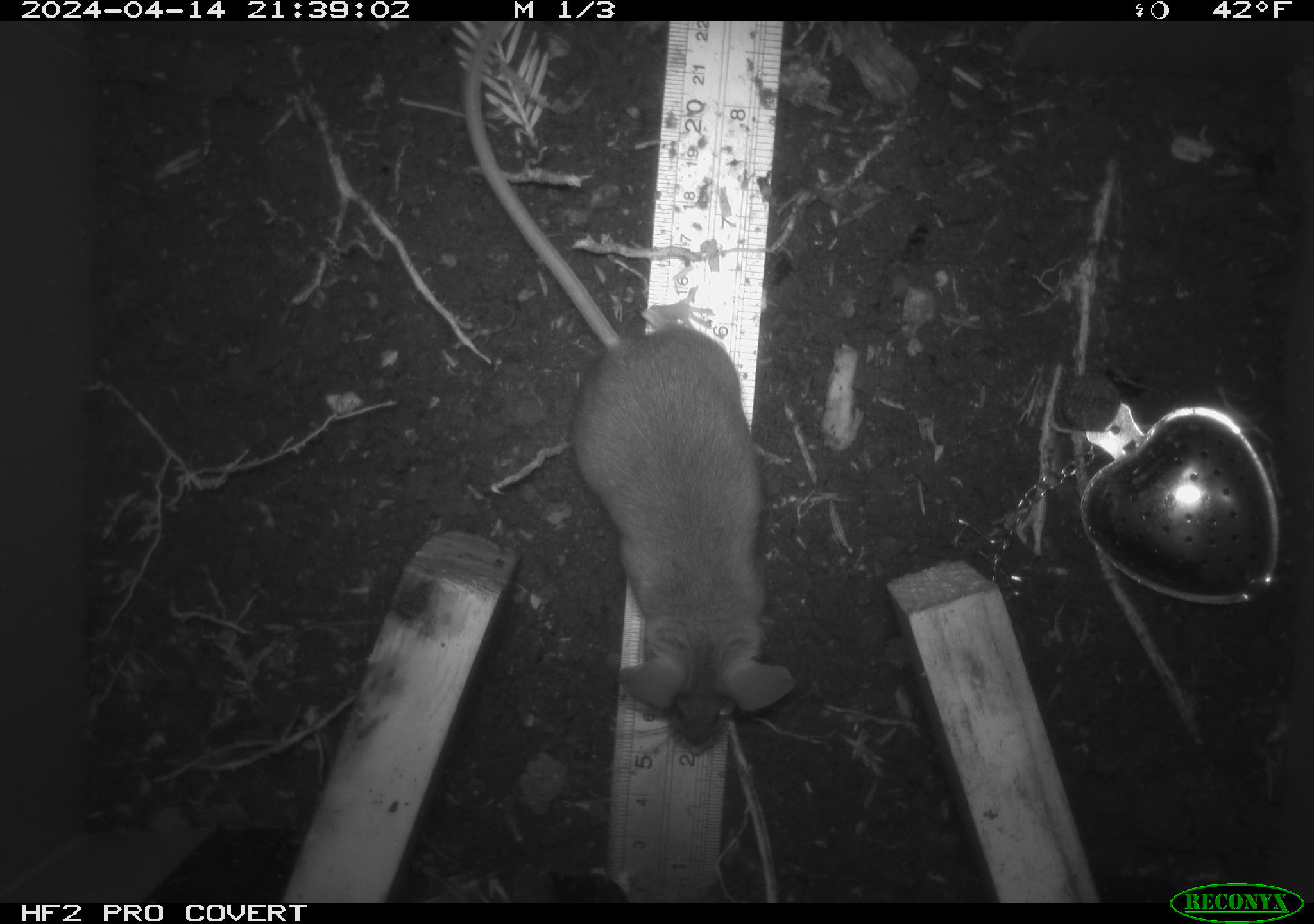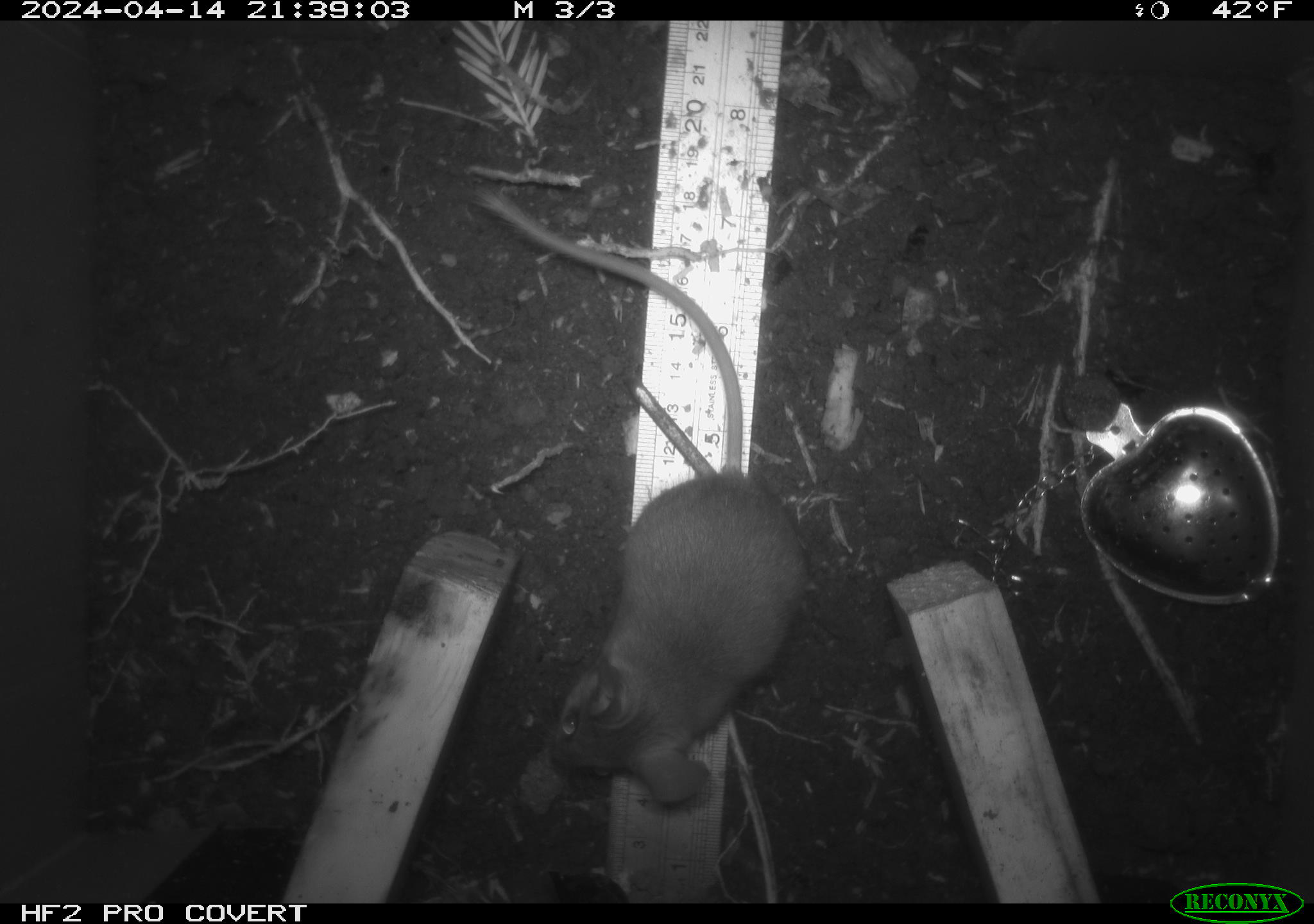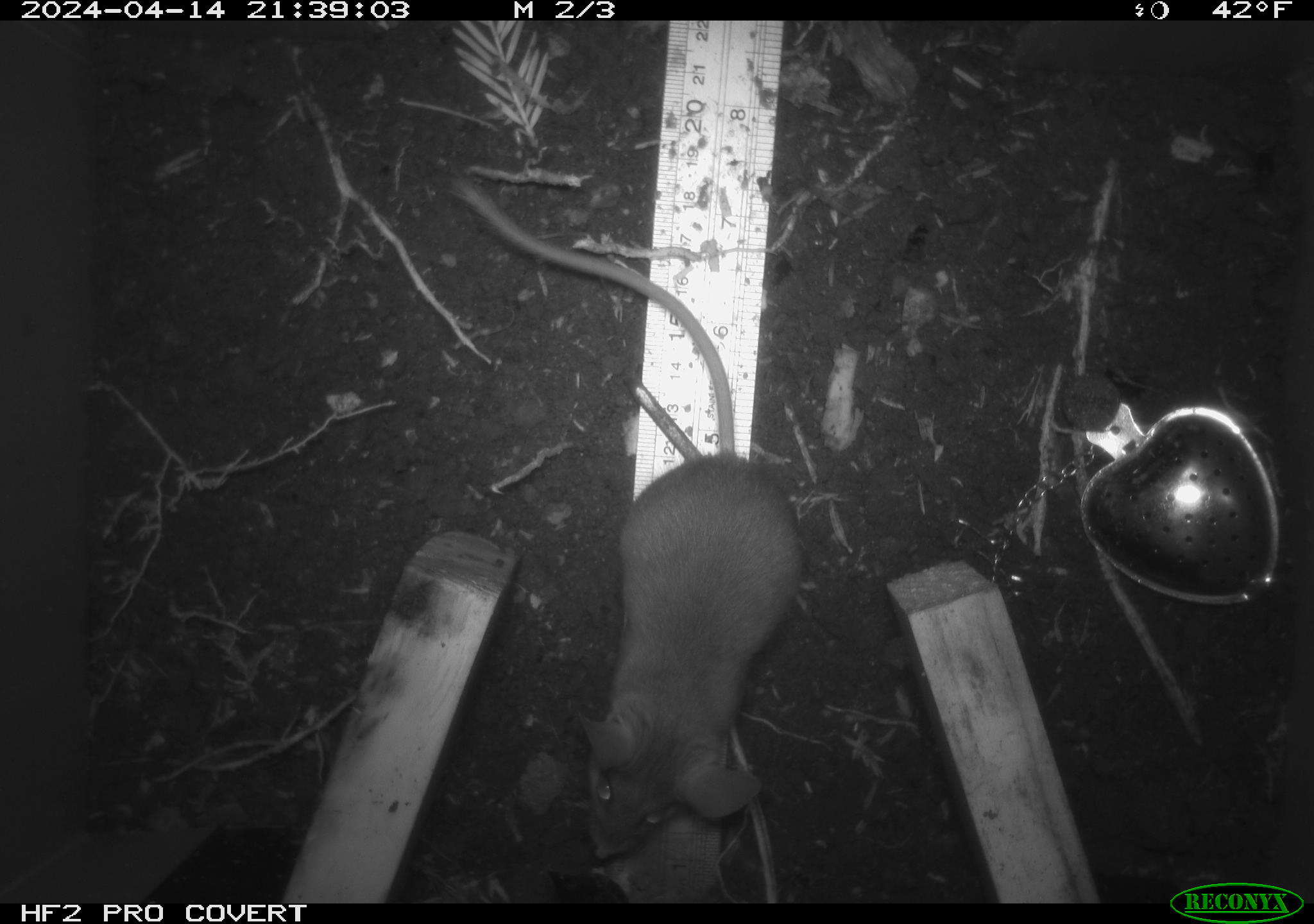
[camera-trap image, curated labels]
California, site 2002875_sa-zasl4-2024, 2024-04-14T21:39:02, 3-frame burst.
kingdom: Animalia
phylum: Chordata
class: Mammalia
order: Rodentia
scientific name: Rodentia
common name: rodent